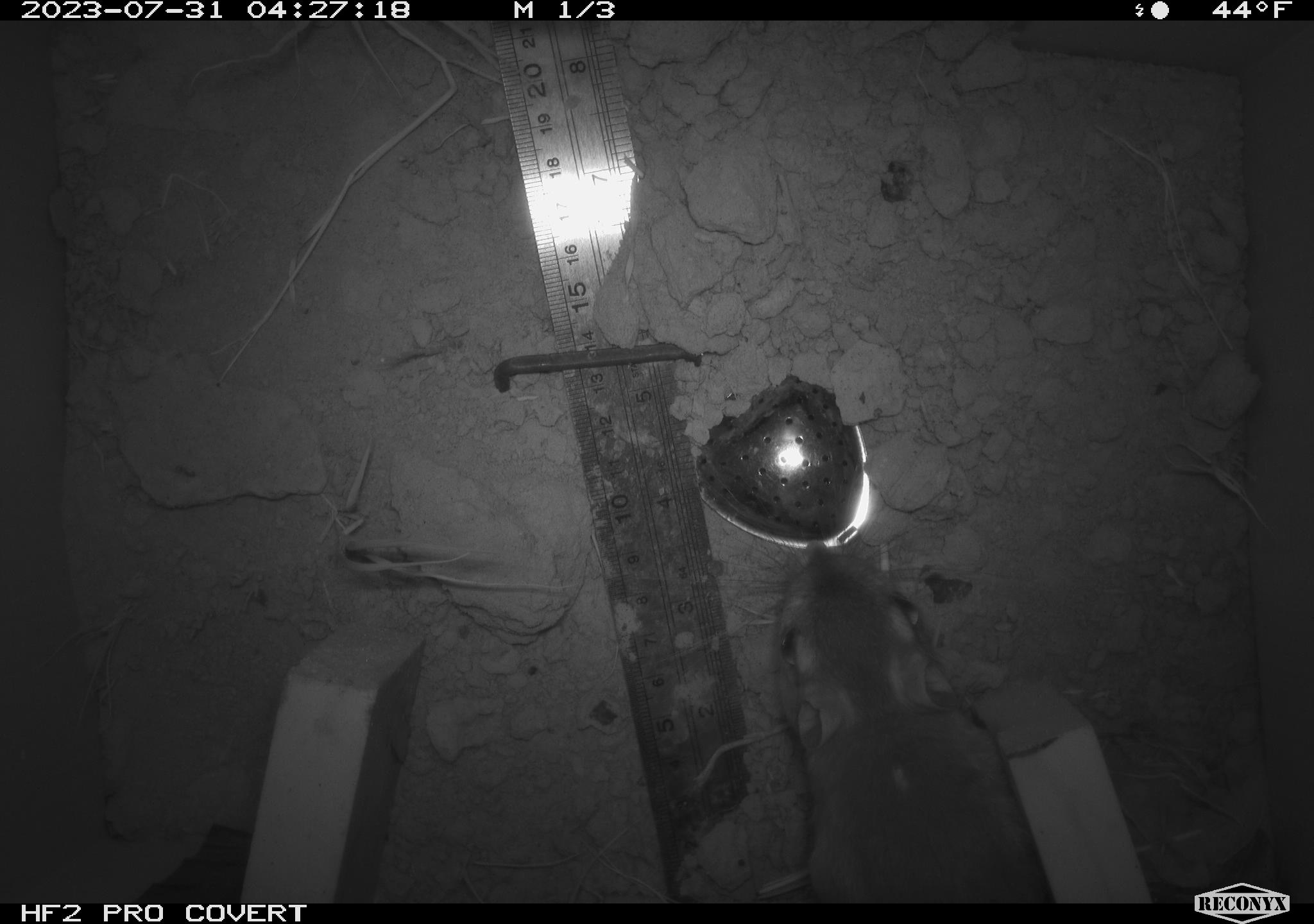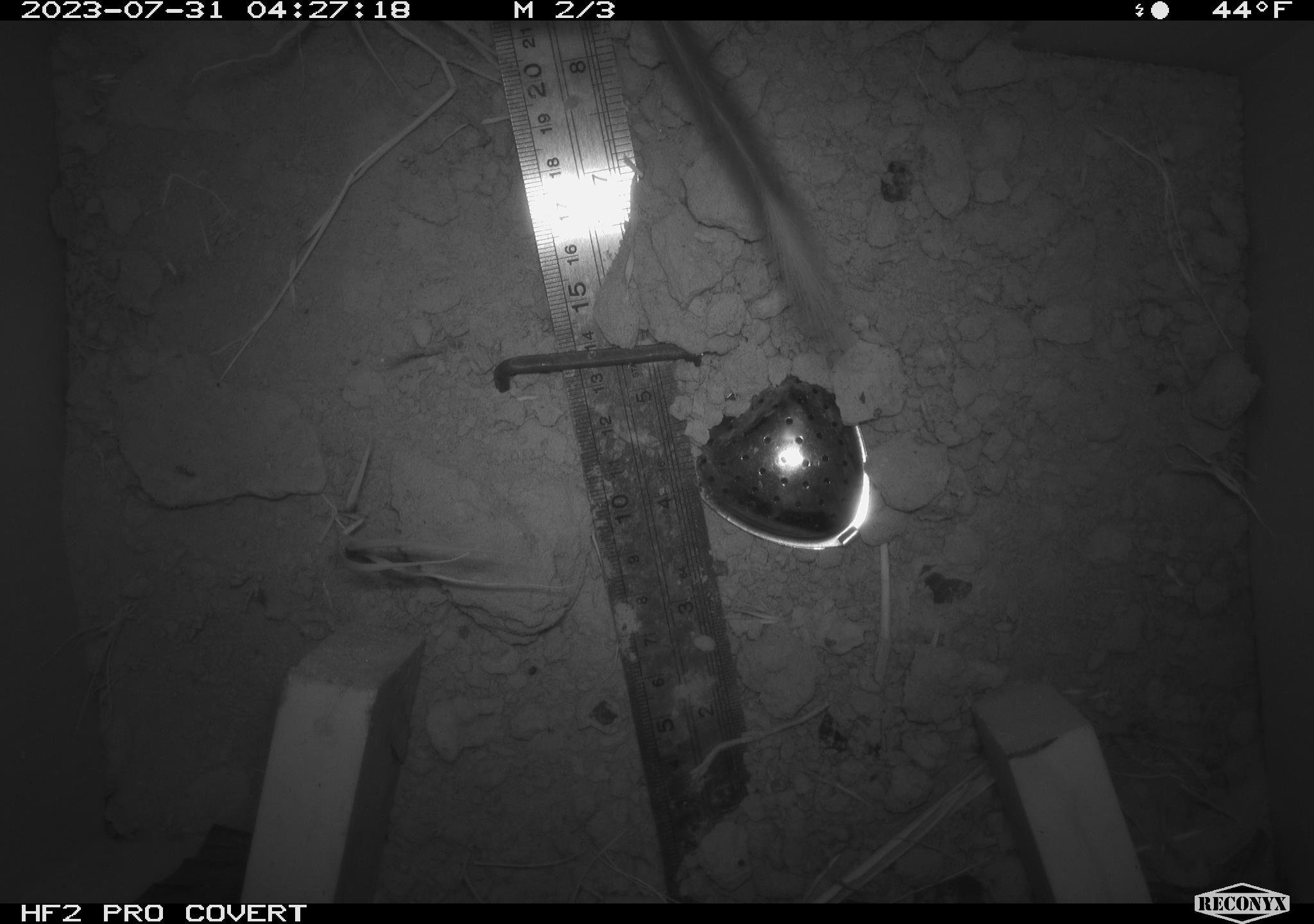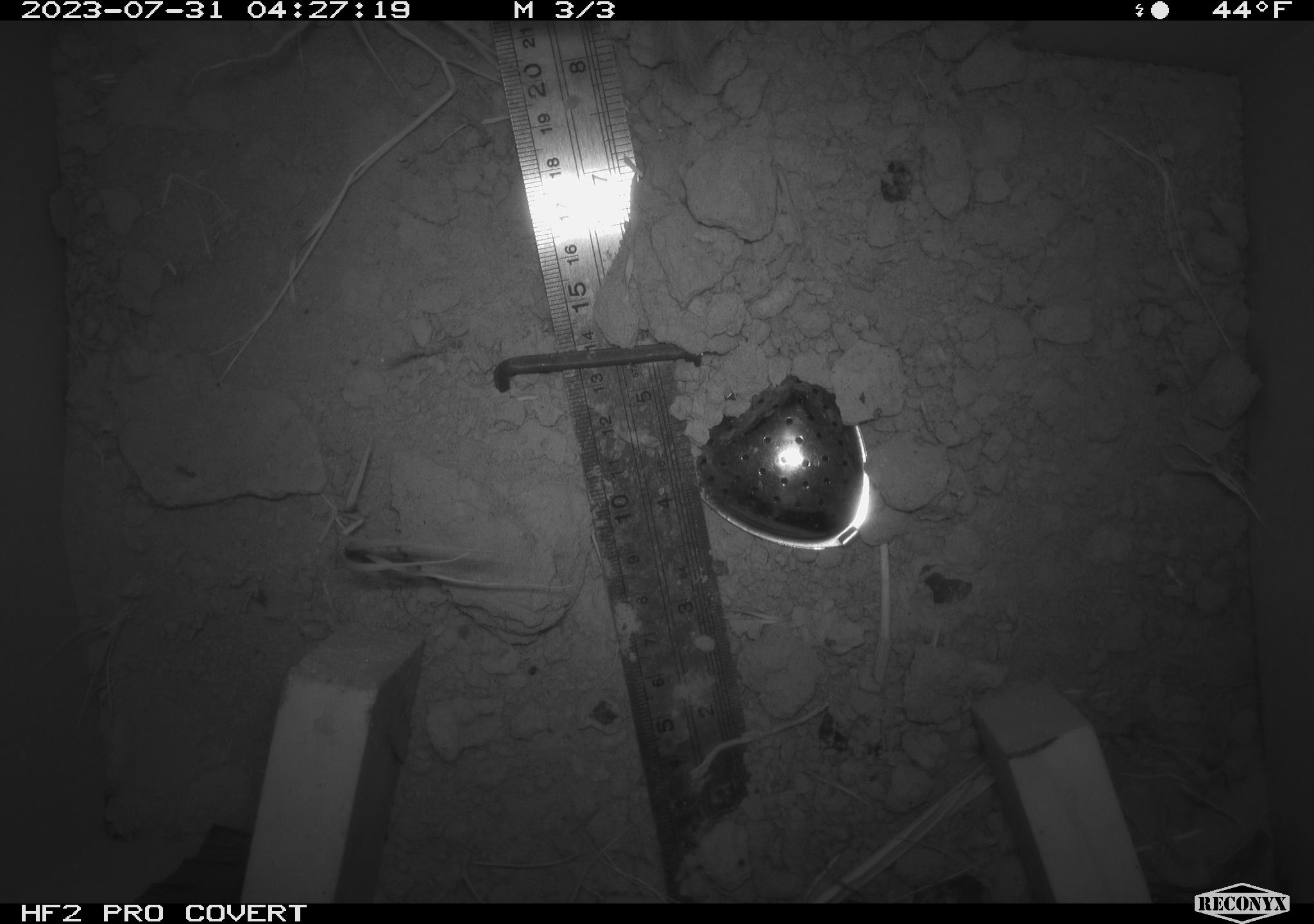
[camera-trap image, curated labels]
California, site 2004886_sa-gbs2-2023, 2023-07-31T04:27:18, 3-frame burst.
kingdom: Animalia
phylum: Chordata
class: Mammalia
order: Rodentia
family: Heteromyidae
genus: Dipodomys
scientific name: Dipodomys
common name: kangaroo rats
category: dipodomys species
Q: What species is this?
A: Dipodomys species (kangaroo rats) (Dipodomys).